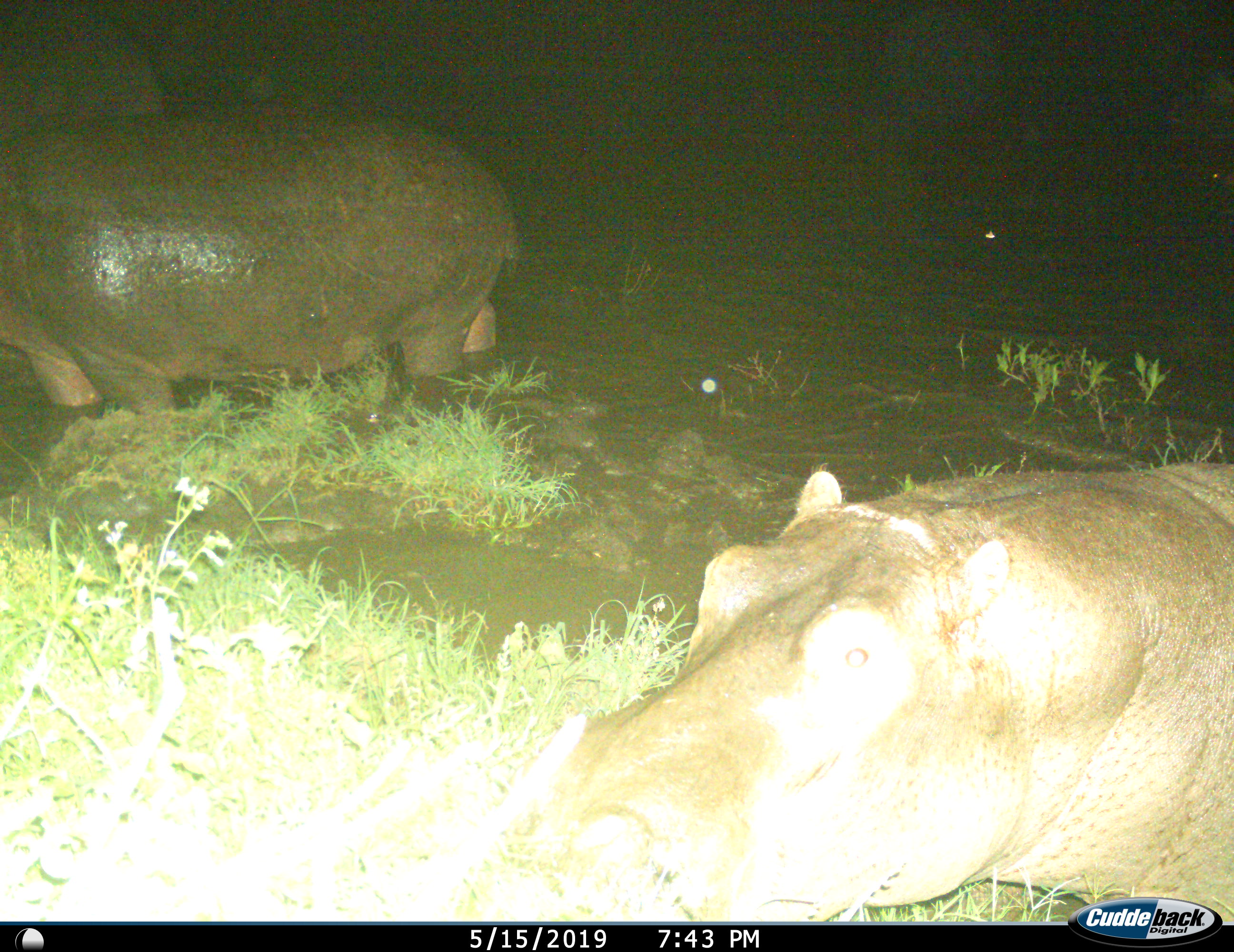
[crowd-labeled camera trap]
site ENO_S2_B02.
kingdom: Animalia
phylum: Chordata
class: Mammalia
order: Artiodactyla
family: Hippopotamidae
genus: Hippopotamus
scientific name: Hippopotamus amphibius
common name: hippopotamus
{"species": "hippopotamus (Hippopotamus amphibius)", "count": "3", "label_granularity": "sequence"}